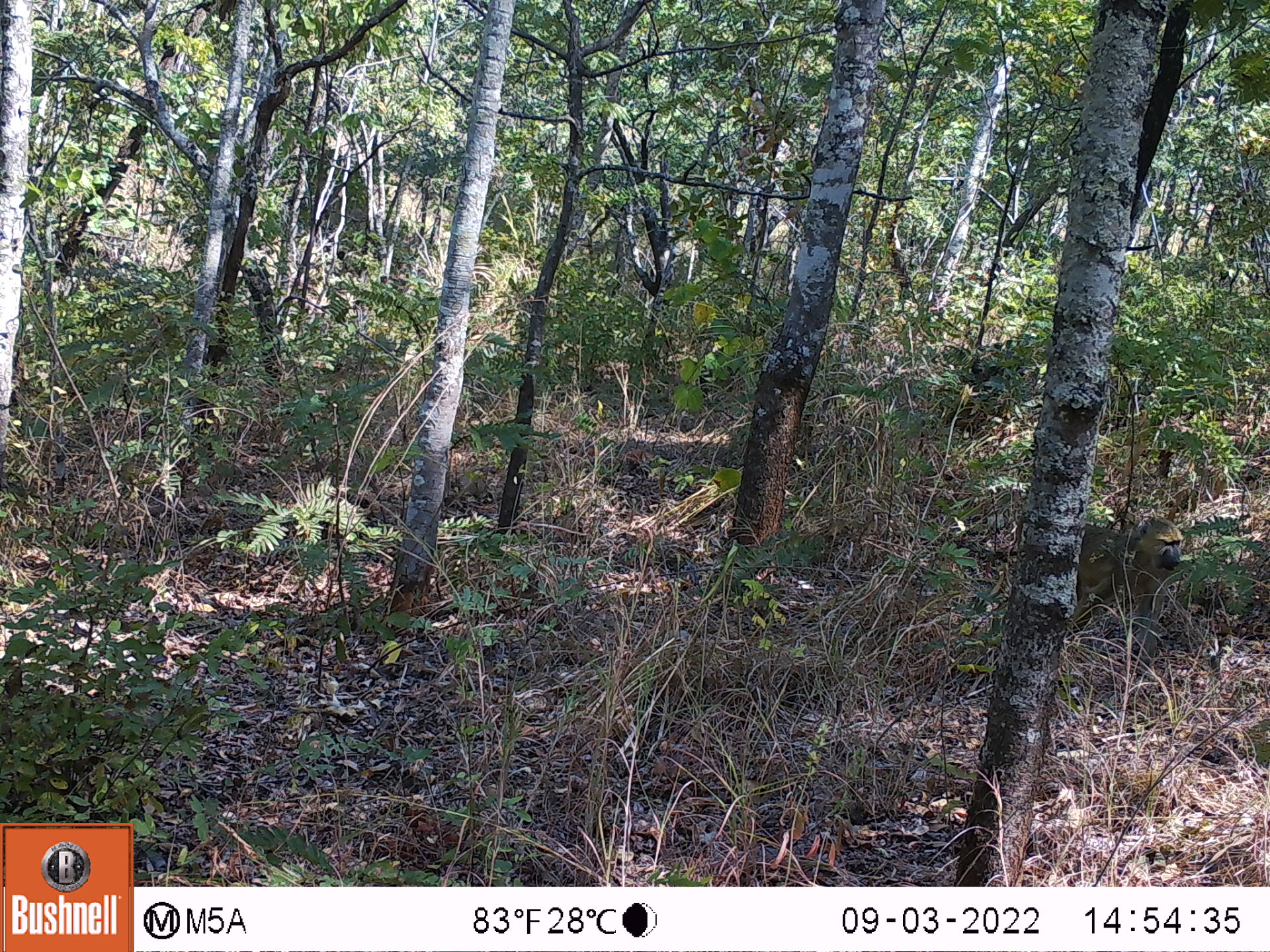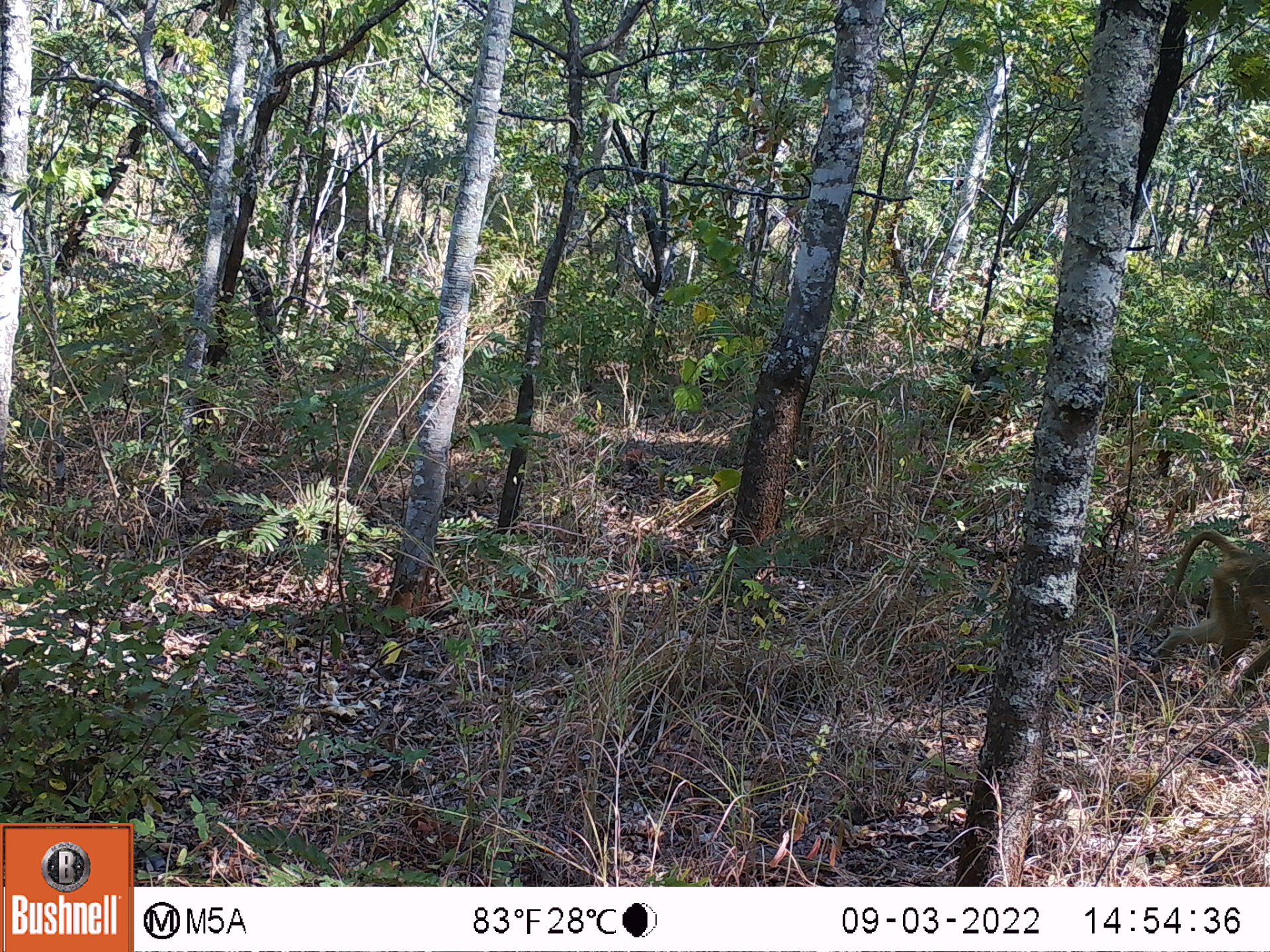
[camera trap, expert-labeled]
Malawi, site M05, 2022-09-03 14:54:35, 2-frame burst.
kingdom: Animalia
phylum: Chordata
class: Mammalia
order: Primates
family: Cercopithecidae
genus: Papio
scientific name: Papio cynocephalus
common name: yellow baboon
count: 1